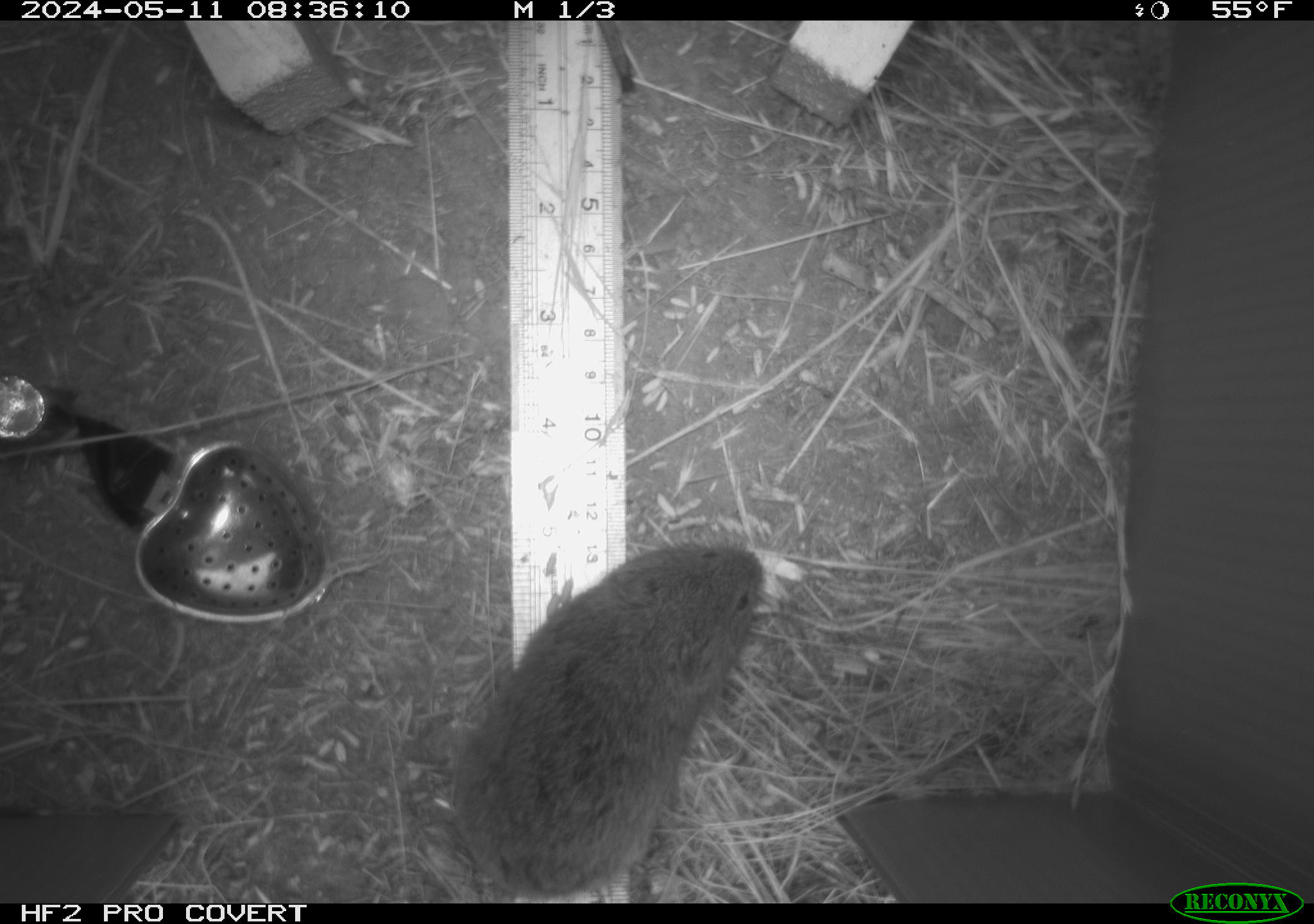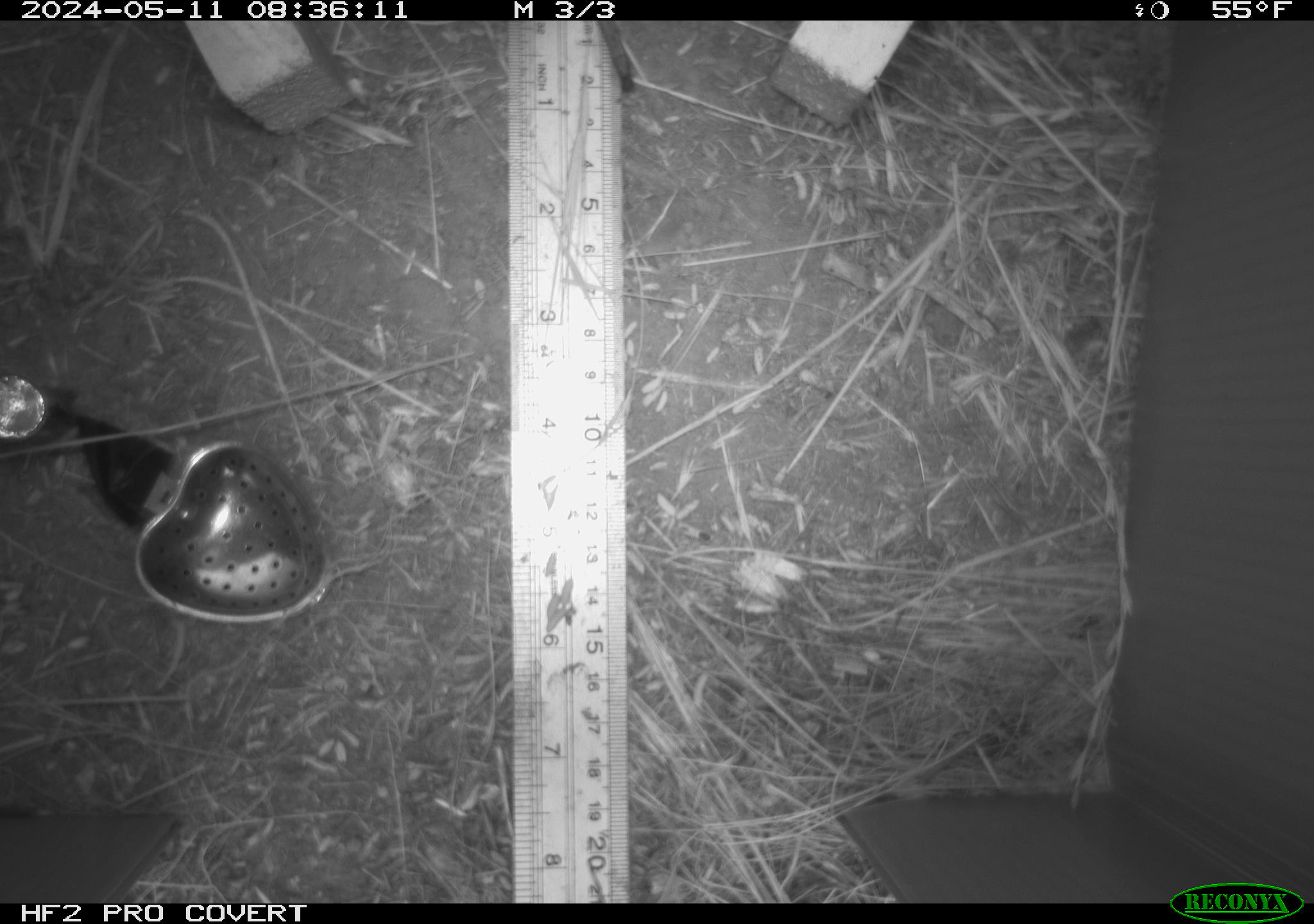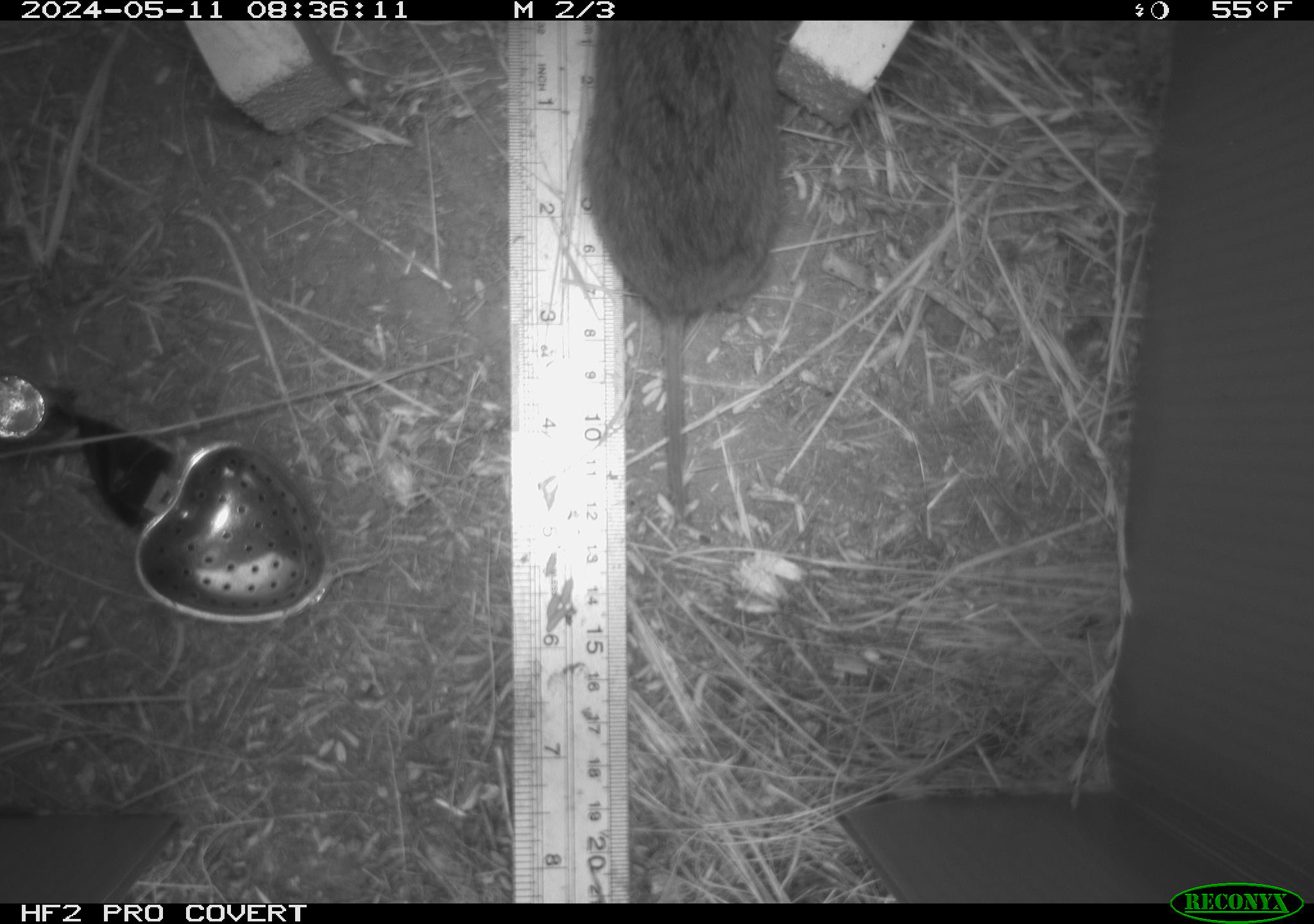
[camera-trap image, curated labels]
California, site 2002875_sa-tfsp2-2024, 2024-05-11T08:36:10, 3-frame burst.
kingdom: Animalia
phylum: Chordata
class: Mammalia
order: Rodentia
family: Cricetidae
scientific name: Arvicolinae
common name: voles, lemmings, and muskrats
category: arvicolinae subfamily